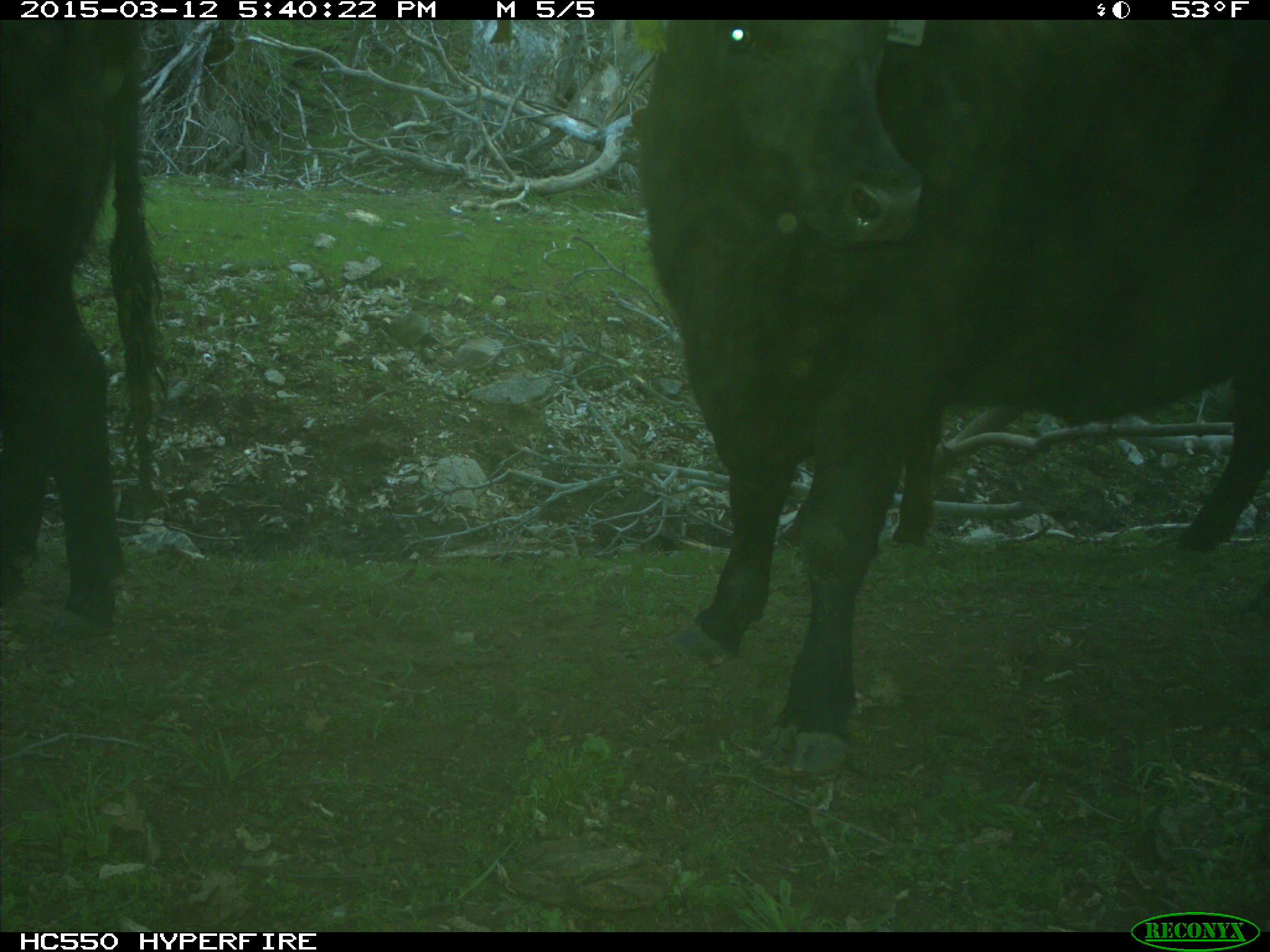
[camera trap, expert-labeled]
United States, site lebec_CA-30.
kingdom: Animalia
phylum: Chordata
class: Mammalia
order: Artiodactyla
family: Bovidae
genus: Bos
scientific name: Bos taurus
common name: domestic cow